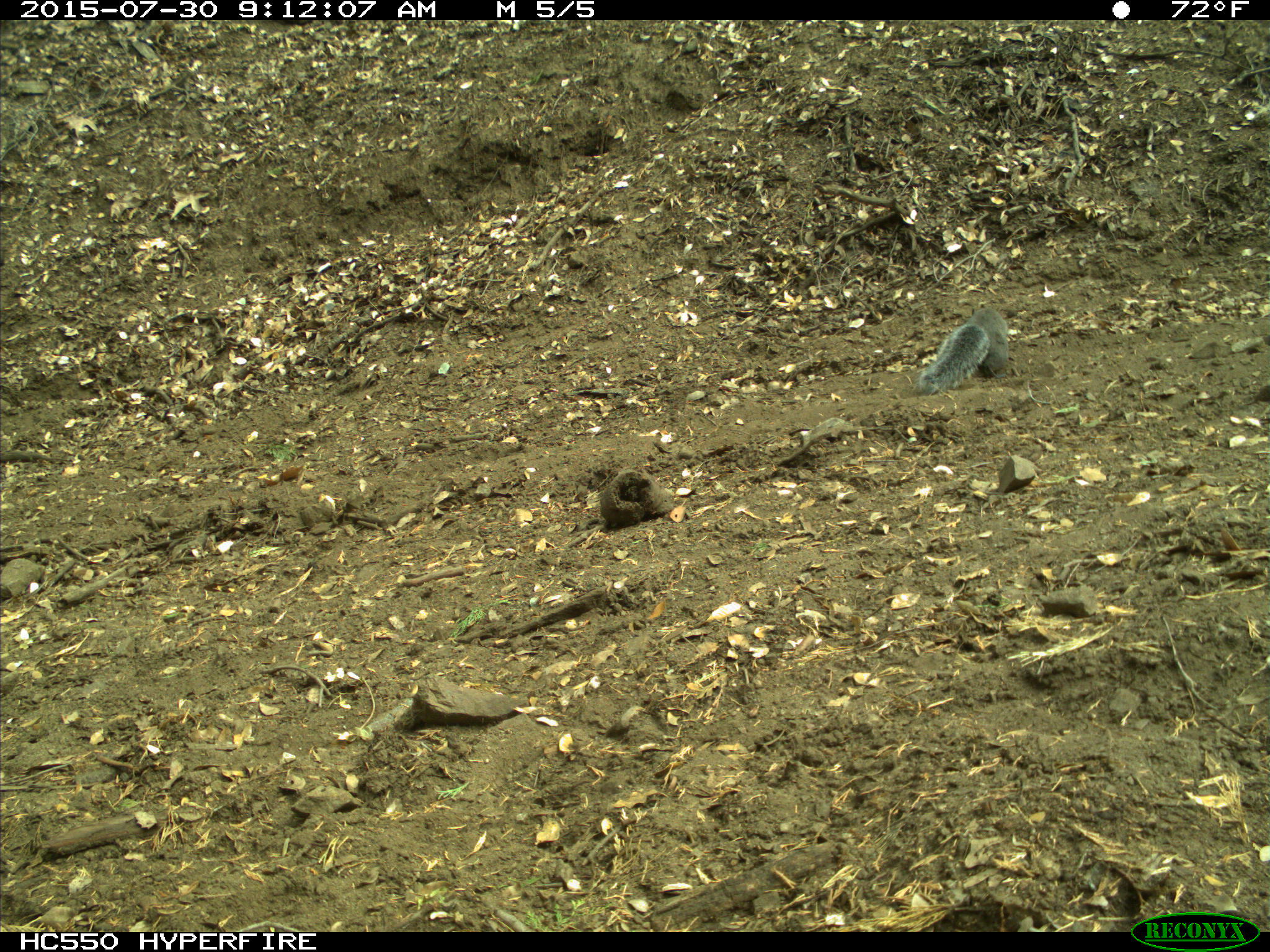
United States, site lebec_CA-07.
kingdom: Animalia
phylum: Chordata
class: Mammalia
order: Rodentia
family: Sciuridae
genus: Sciurus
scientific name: Sciurus carolinensis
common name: eastern gray squirrel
Sciurus carolinensis (eastern gray squirrel).